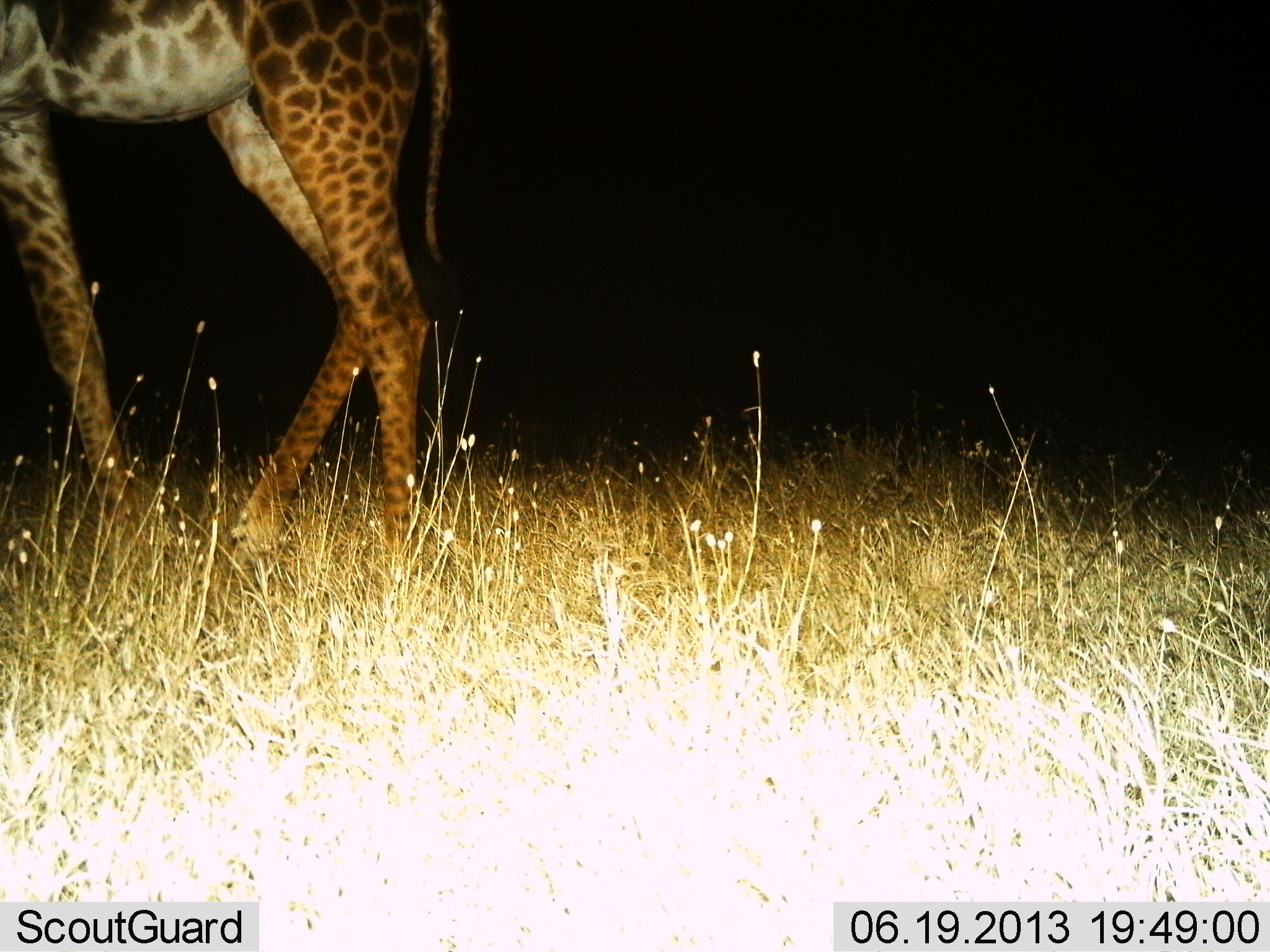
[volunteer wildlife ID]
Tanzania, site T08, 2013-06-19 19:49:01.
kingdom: Animalia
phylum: Chordata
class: Mammalia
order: Artiodactyla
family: Giraffidae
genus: Giraffa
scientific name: Giraffa camelopardalis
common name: giraffe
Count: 1.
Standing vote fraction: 60%.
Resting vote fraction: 0%.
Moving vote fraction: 40%.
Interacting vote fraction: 0%.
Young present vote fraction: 0%.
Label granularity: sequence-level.